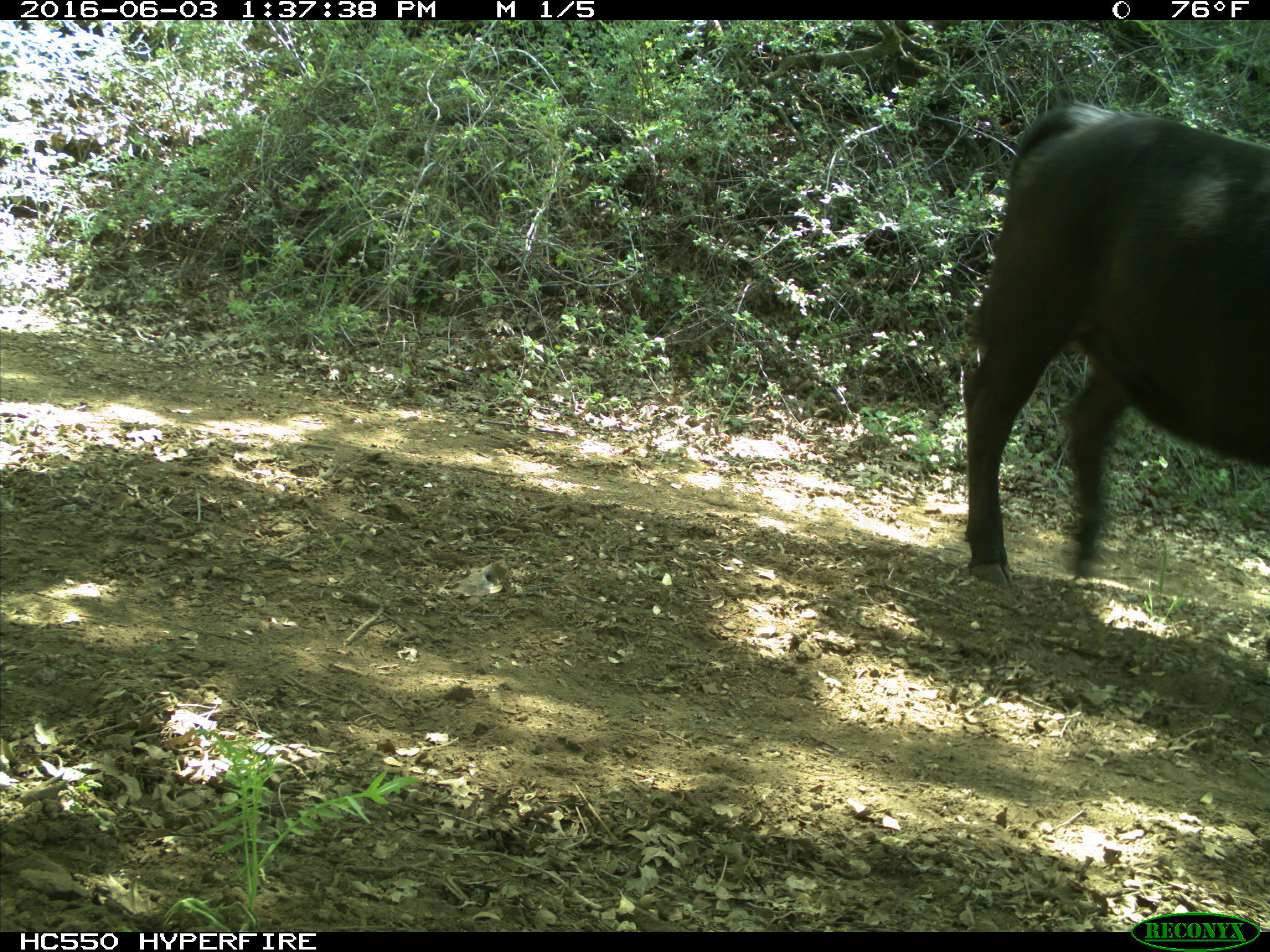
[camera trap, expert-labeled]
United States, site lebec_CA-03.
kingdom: Animalia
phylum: Chordata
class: Mammalia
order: Artiodactyla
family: Bovidae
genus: Bos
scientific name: Bos taurus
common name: domestic cow